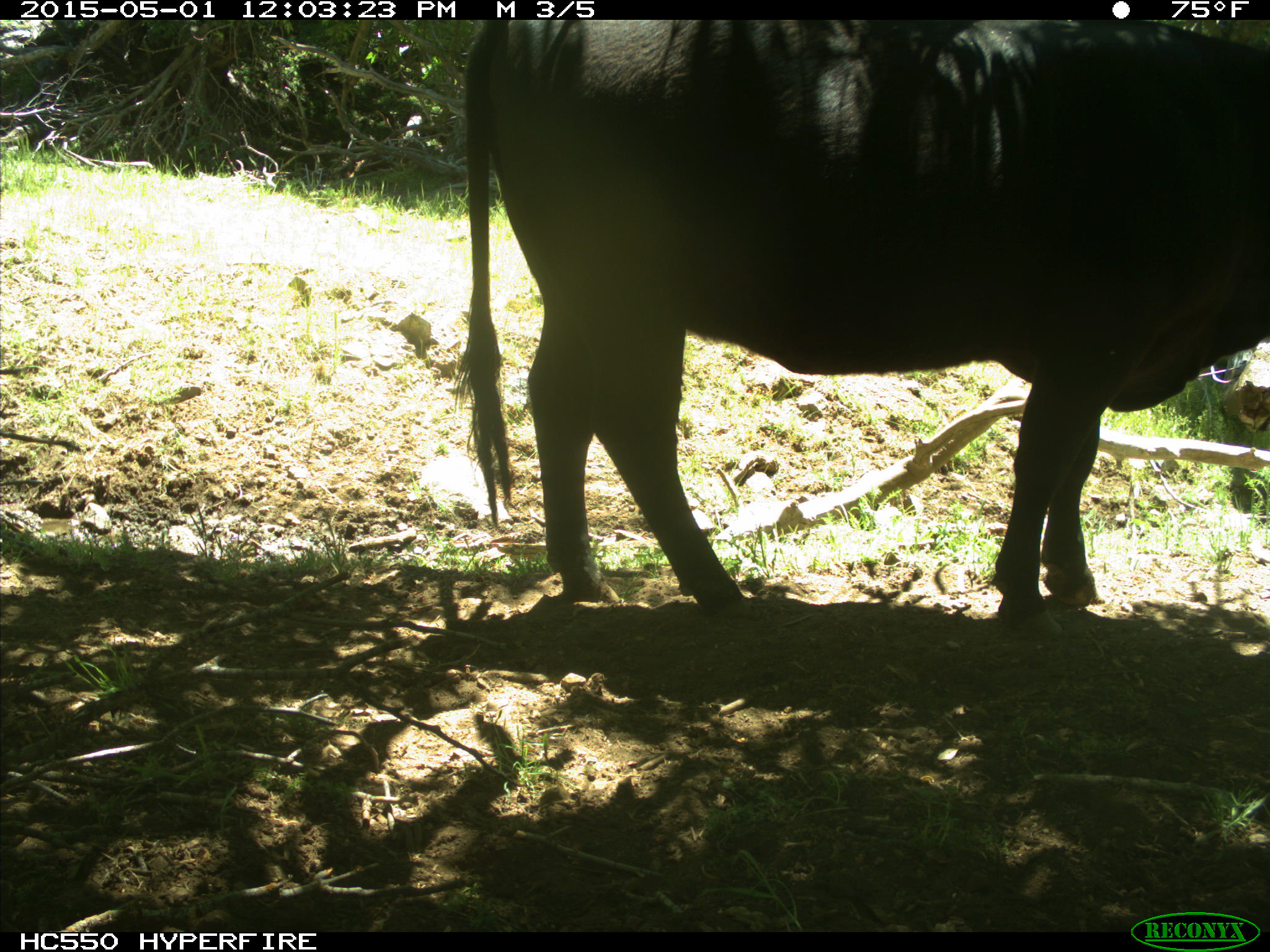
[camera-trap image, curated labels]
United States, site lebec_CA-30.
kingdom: Animalia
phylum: Chordata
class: Mammalia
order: Artiodactyla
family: Bovidae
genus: Bos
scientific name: Bos taurus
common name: domestic cow